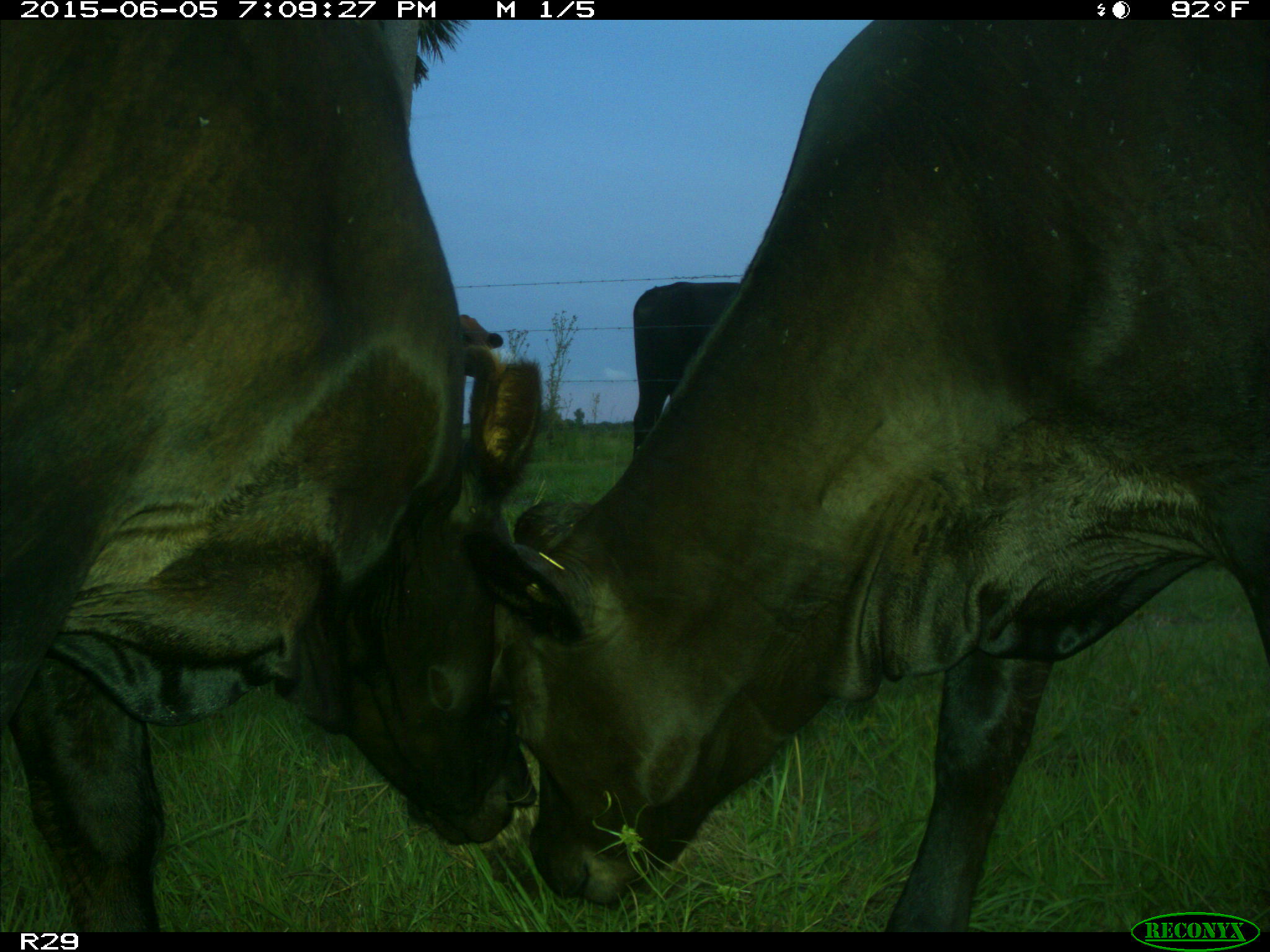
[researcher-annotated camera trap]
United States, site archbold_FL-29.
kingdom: Animalia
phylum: Chordata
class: Mammalia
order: Artiodactyla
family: Bovidae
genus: Bos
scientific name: Bos taurus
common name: domestic cow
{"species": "Bos taurus (domestic cow)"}